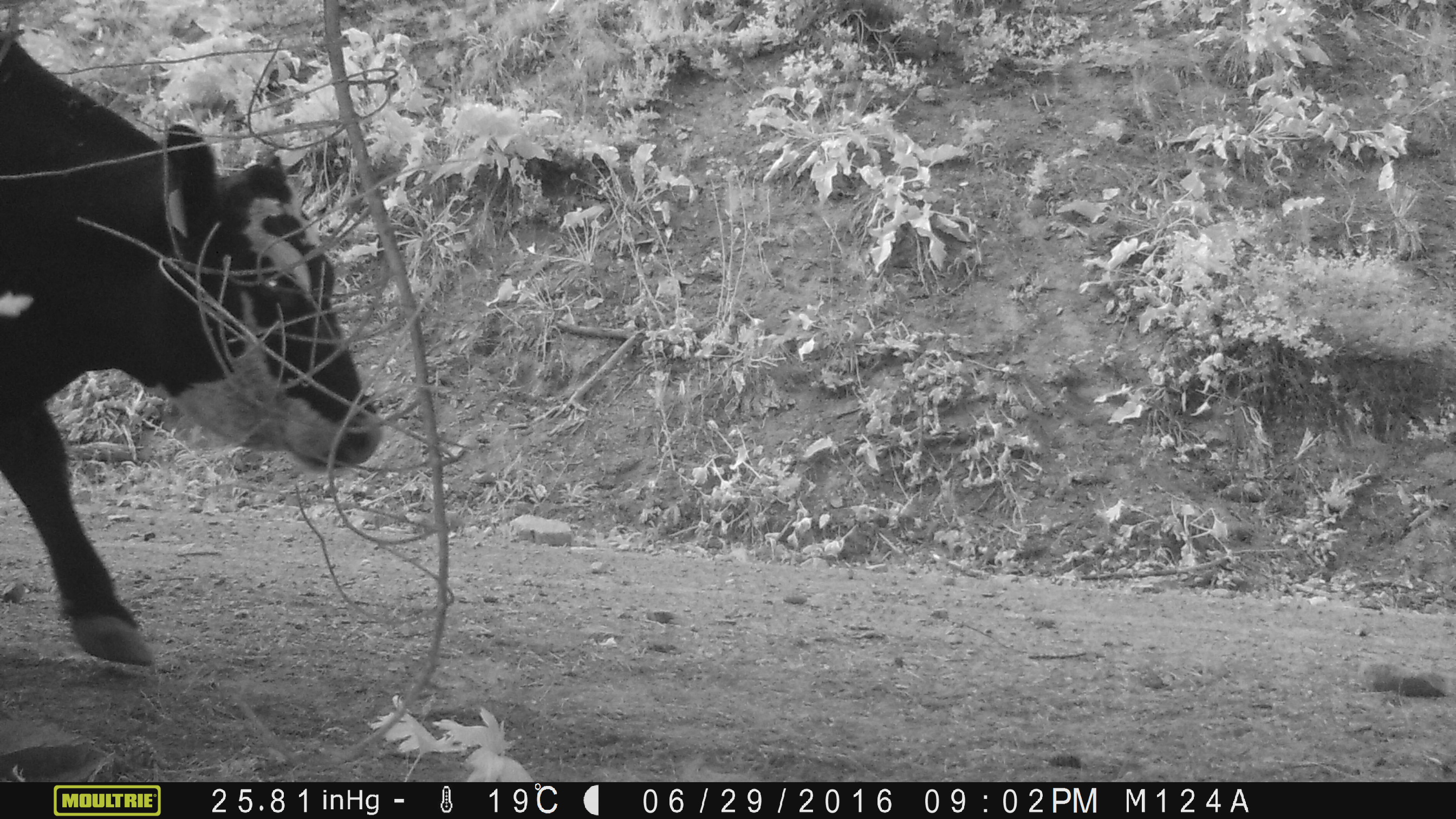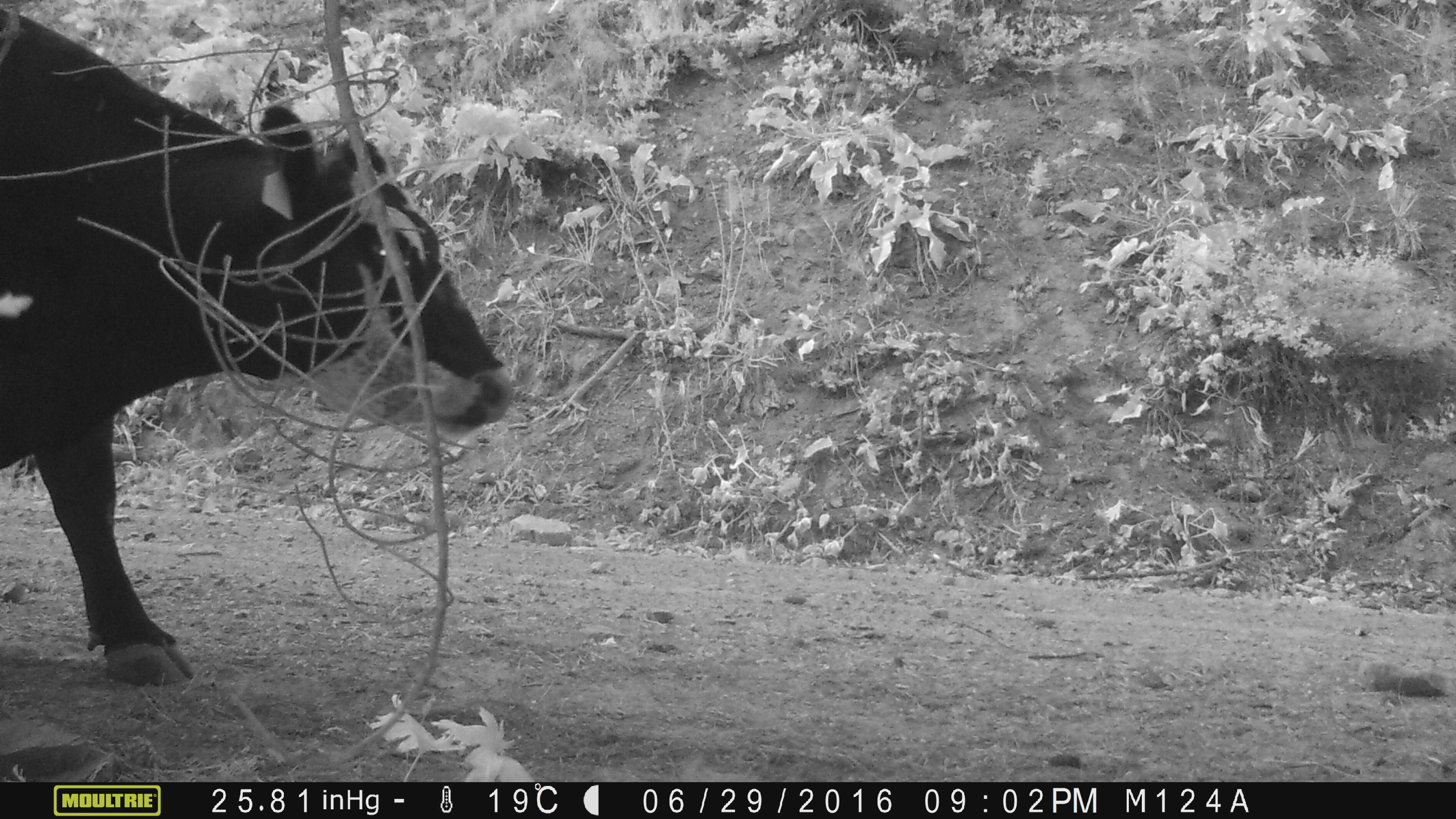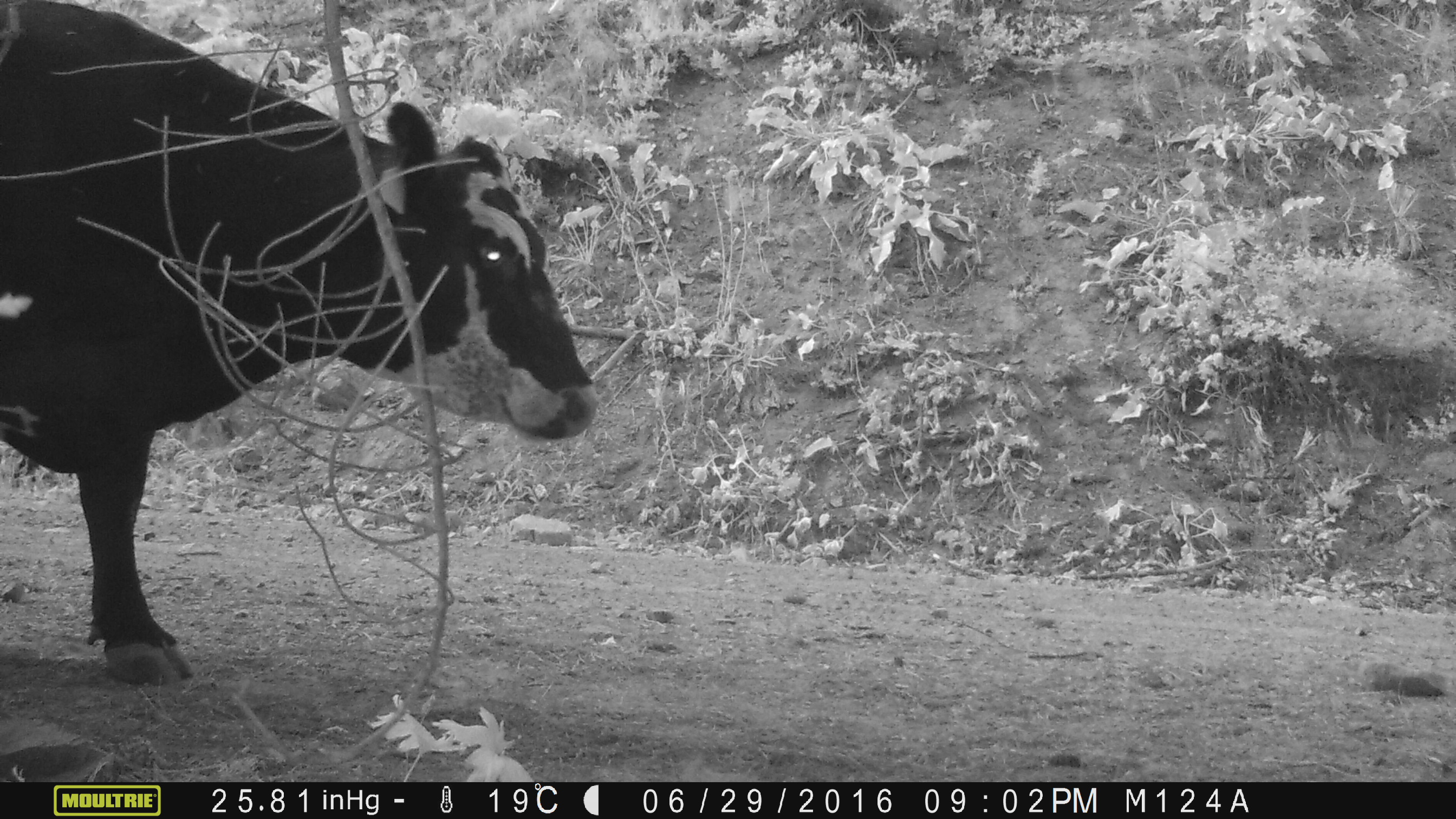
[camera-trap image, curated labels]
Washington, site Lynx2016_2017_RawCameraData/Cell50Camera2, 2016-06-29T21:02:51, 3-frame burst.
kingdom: Animalia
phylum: Chordata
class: Mammalia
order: Artiodactyla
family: Bovidae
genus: Bos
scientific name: Bos taurus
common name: domestic cattle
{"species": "domestic cattle (Bos taurus)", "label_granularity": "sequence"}